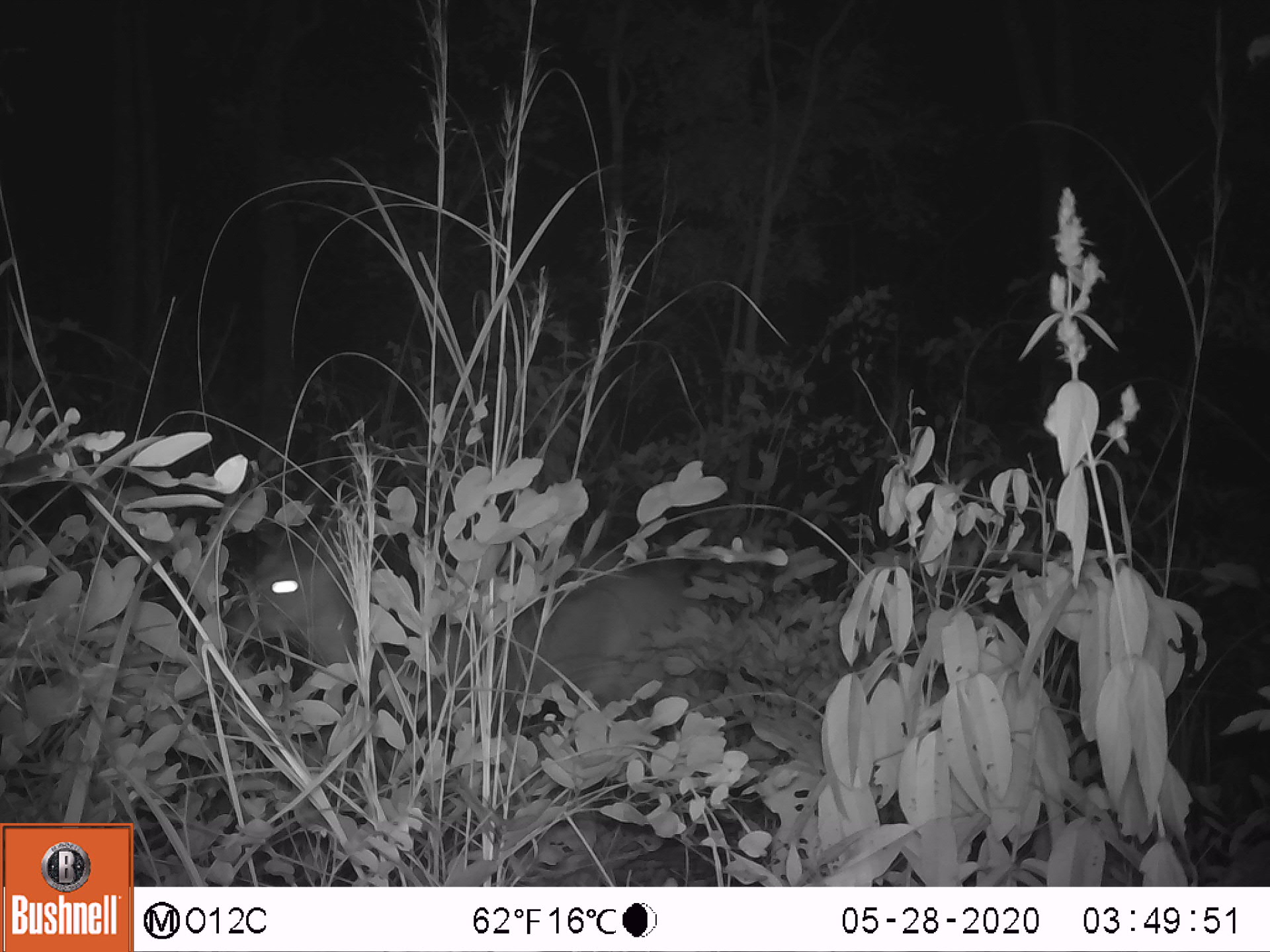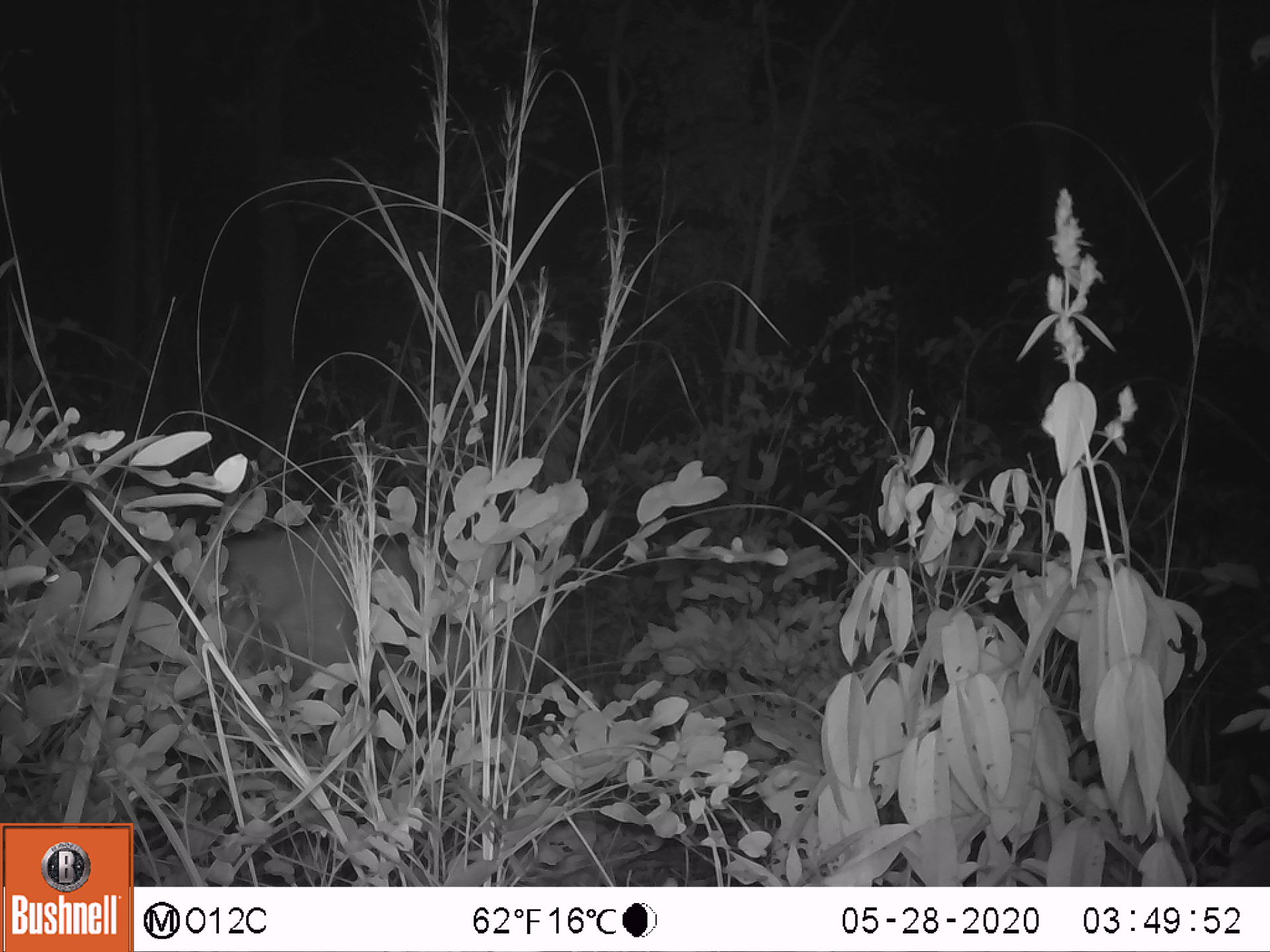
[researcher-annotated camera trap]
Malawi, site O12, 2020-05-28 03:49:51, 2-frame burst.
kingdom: Animalia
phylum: Chordata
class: Mammalia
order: Artiodactyla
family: Bovidae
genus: Tragelaphus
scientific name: Tragelaphus sylvaticus sylvaticus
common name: cape bushbuck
Cape bushbuck (Tragelaphus sylvaticus sylvaticus), count 1.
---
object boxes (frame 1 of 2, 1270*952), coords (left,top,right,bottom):
cape bushbuck: (194,489,804,763)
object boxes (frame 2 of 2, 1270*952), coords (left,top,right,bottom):
cape bushbuck: (29,492,564,699)